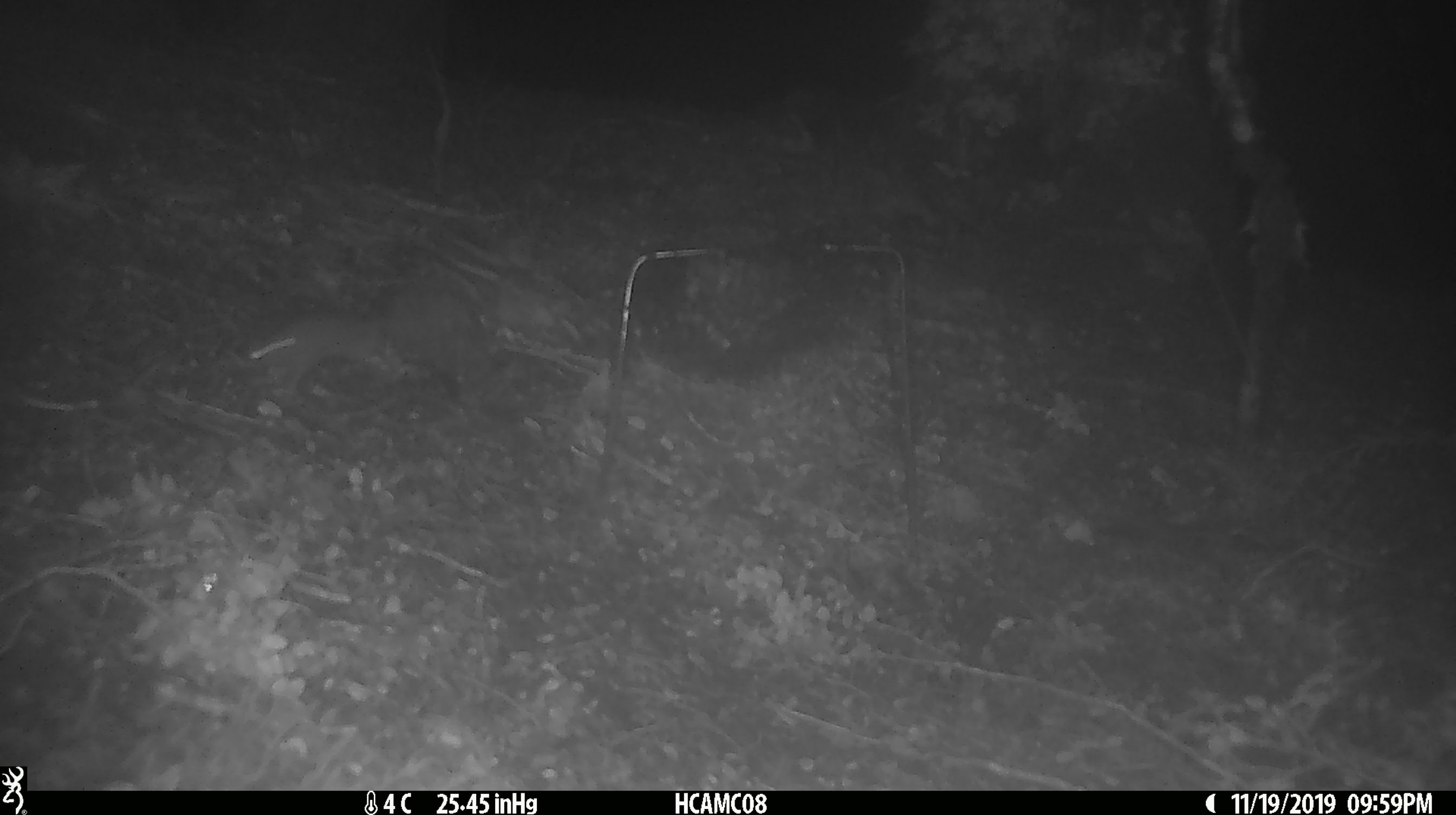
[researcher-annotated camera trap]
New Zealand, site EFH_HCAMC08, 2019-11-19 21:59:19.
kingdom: Animalia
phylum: Chordata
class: Mammalia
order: Rodentia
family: Muridae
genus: Mus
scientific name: Mus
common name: mouse